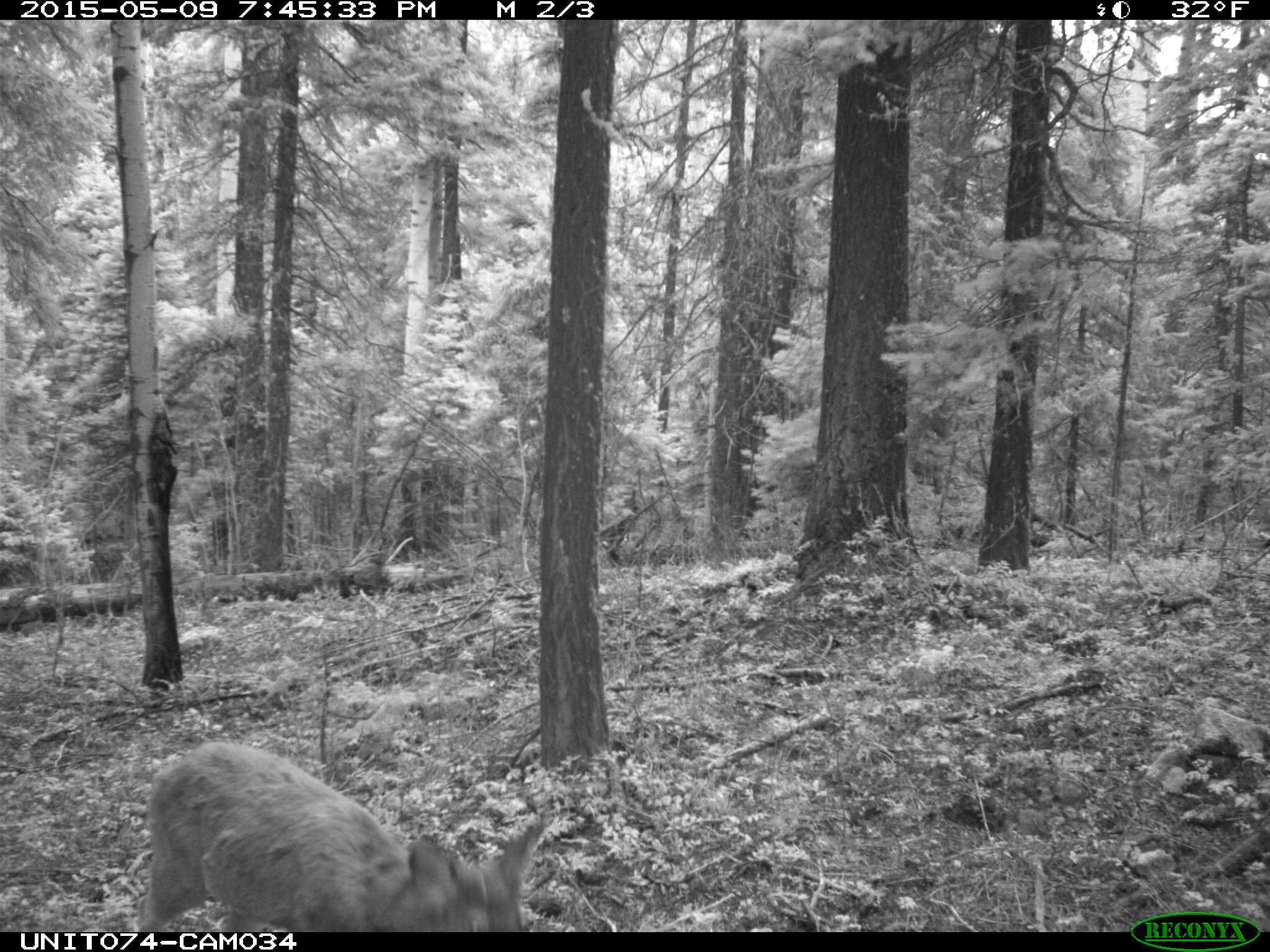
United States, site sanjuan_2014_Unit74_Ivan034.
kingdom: Animalia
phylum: Chordata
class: Mammalia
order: Artiodactyla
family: Cervidae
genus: Odocoileus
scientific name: Odocoileus hemionus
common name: mule deer